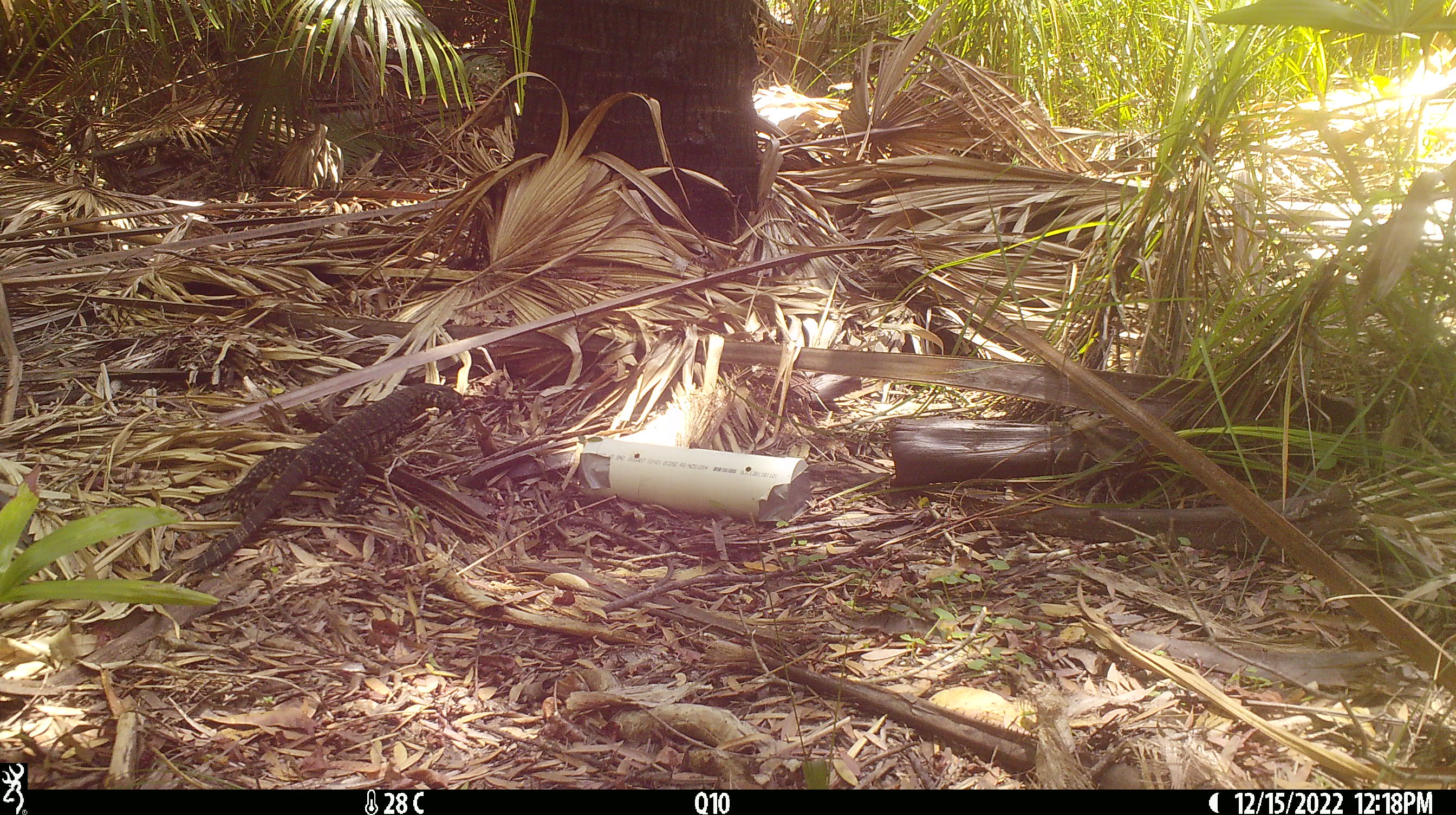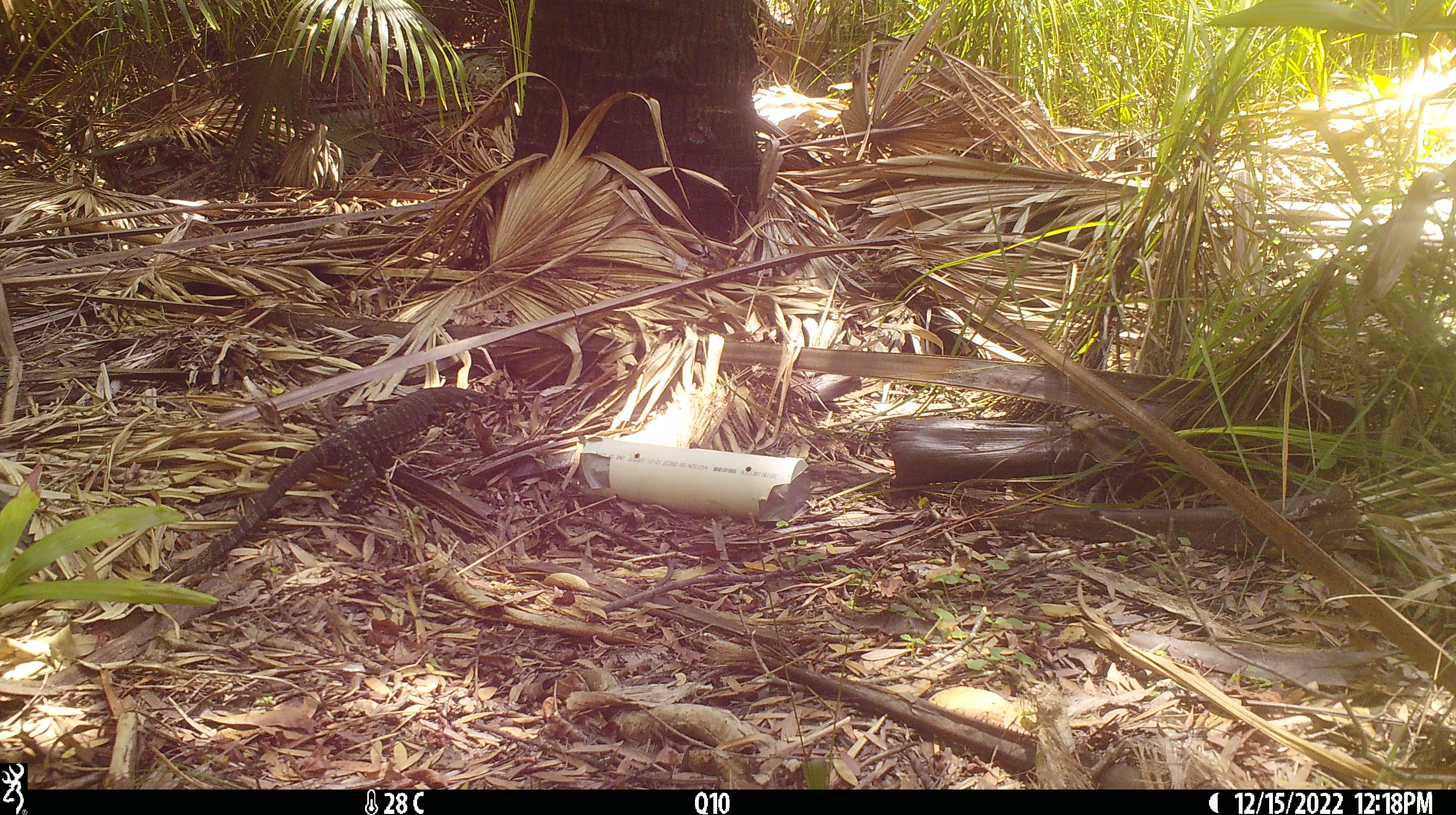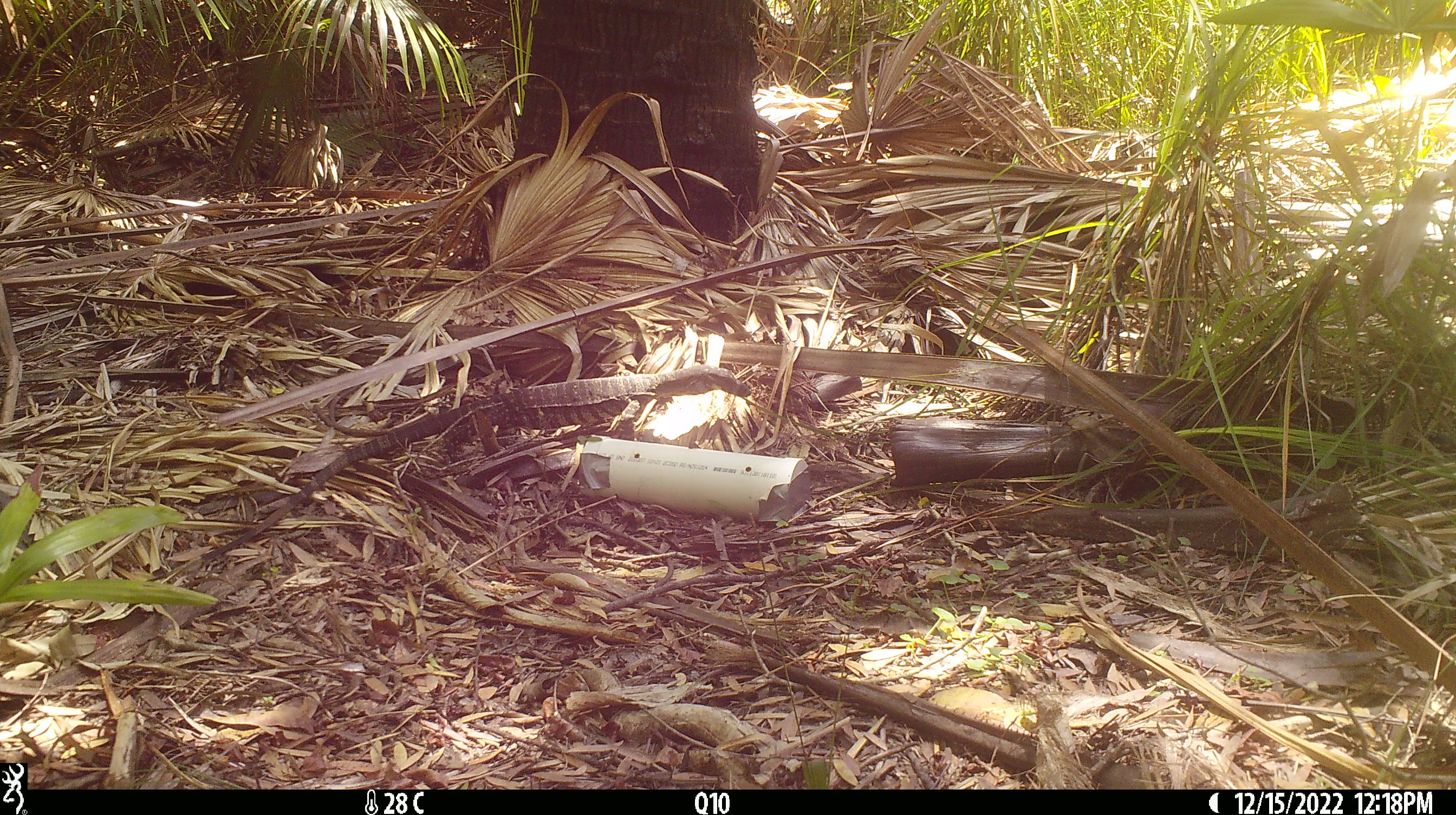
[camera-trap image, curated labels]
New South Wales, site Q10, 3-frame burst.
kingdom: Animalia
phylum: Chordata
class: Reptilia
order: Squamata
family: Varanidae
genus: Varanus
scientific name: Varanus varius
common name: lace monitor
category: goanna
Goanna (lace monitor) (Varanus varius).